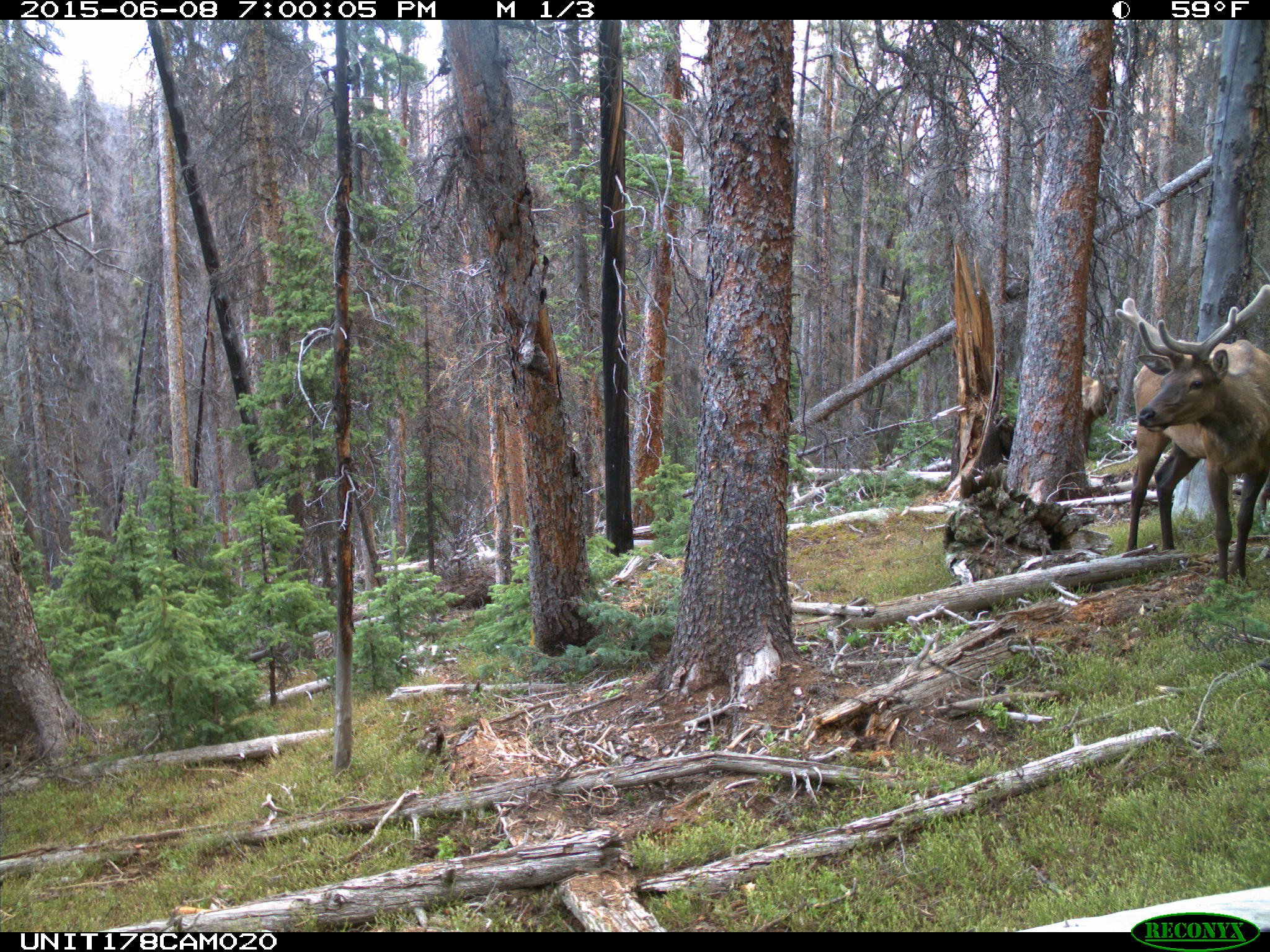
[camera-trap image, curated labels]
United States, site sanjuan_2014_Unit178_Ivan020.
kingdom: Animalia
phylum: Chordata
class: Mammalia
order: Artiodactyla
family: Cervidae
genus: Cervus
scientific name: Cervus elaphus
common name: red deer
Cervus elaphus (red deer).